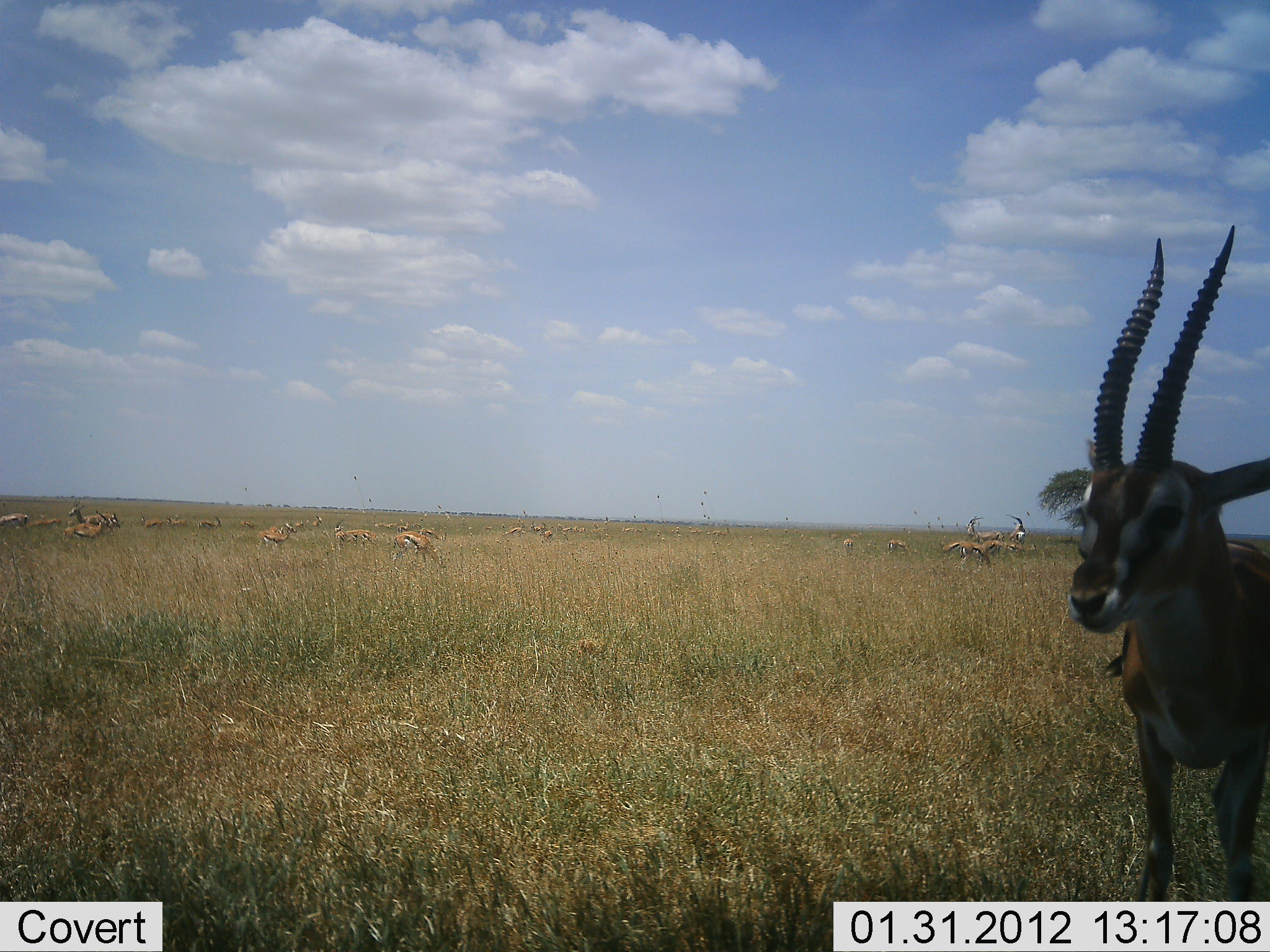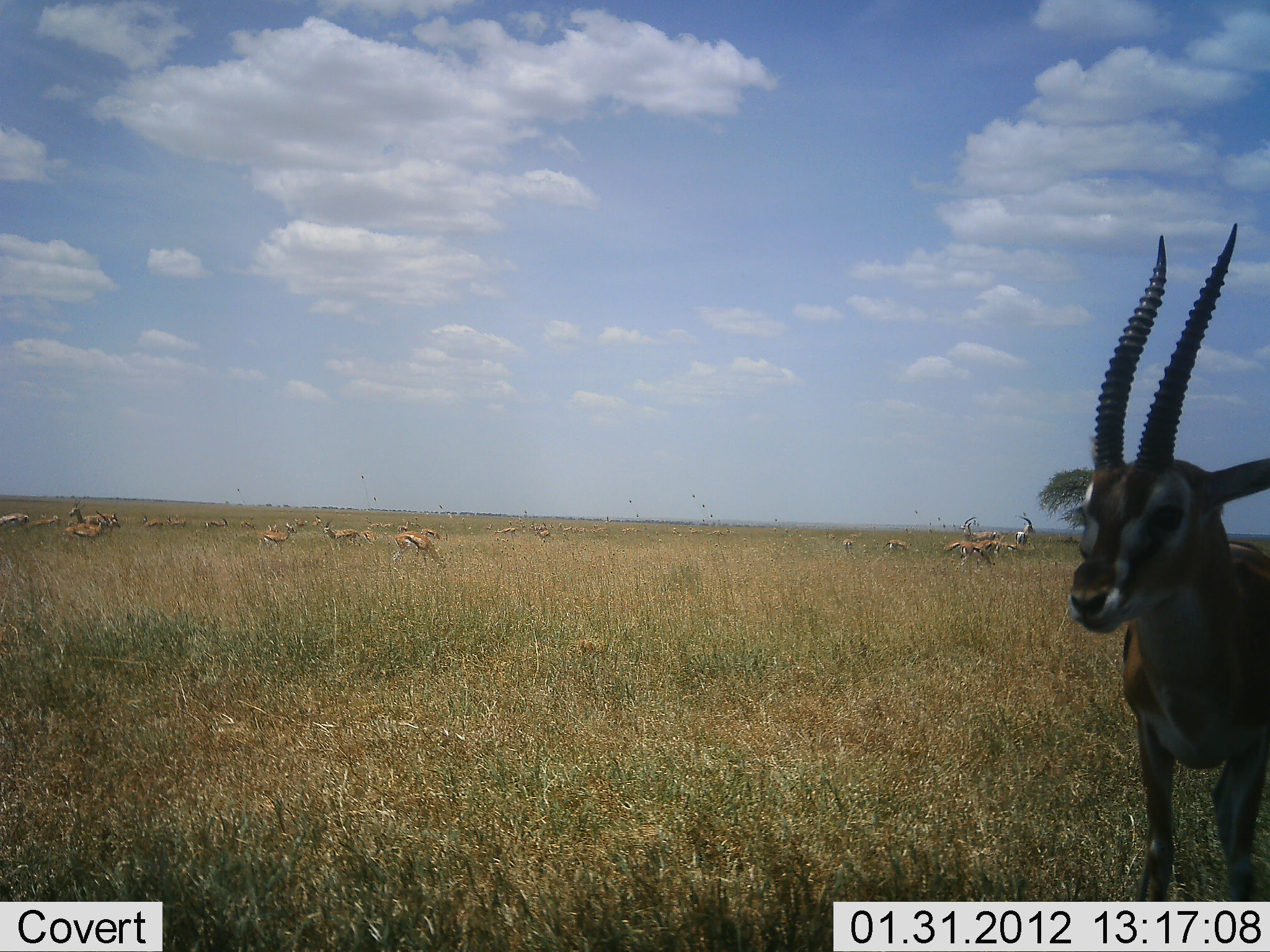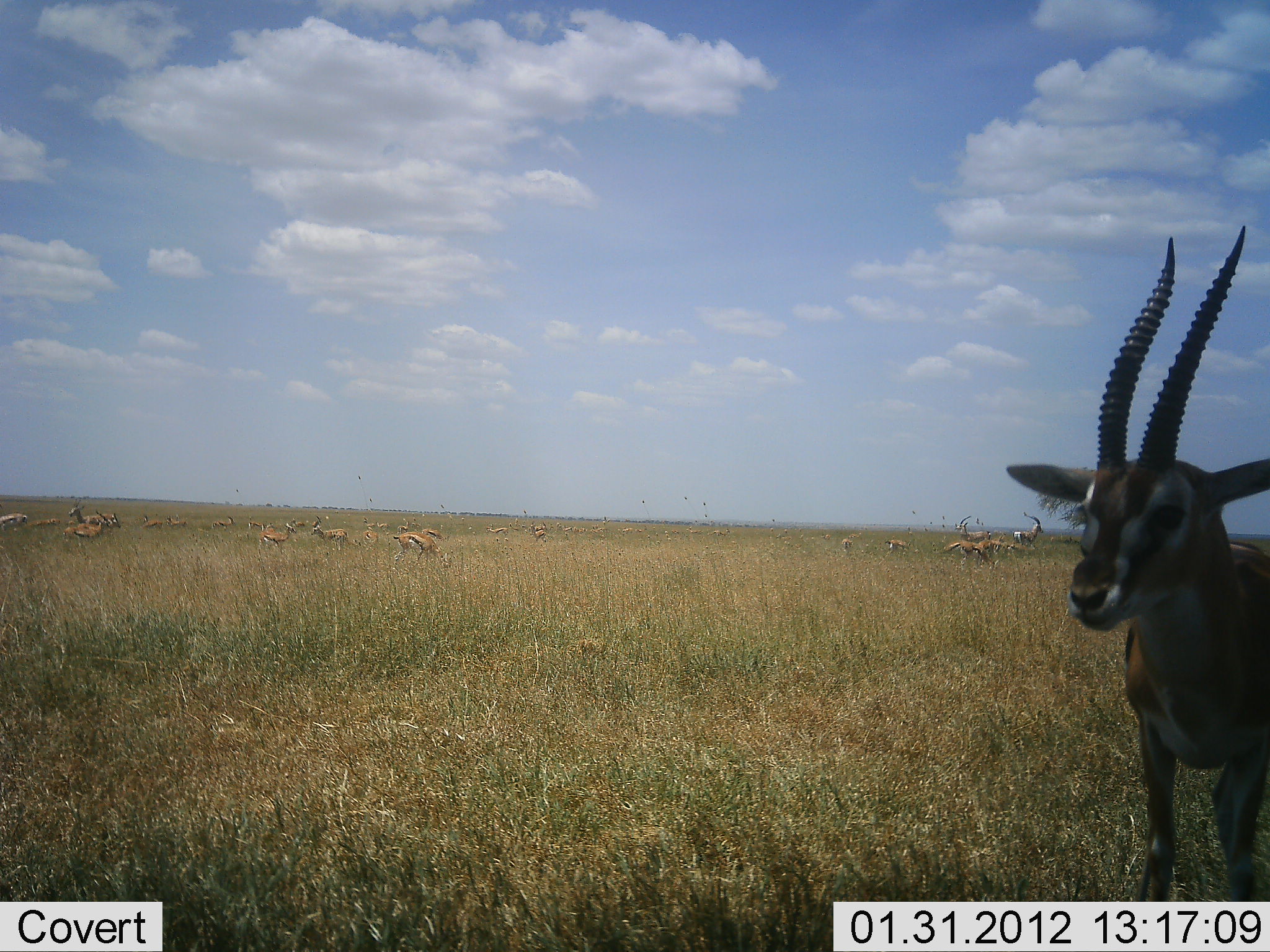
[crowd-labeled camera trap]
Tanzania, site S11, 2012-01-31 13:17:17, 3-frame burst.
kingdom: Animalia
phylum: Chordata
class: Mammalia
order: Artiodactyla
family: Bovidae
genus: Eudorcas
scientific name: Eudorcas thomsonii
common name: thomson's gazelle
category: gazellethomsons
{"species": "gazellethomsons (thomson's gazelle) (Eudorcas thomsonii)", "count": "11-50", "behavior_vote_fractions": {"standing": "89%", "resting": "0%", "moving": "39%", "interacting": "11%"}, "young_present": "0%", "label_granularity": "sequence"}